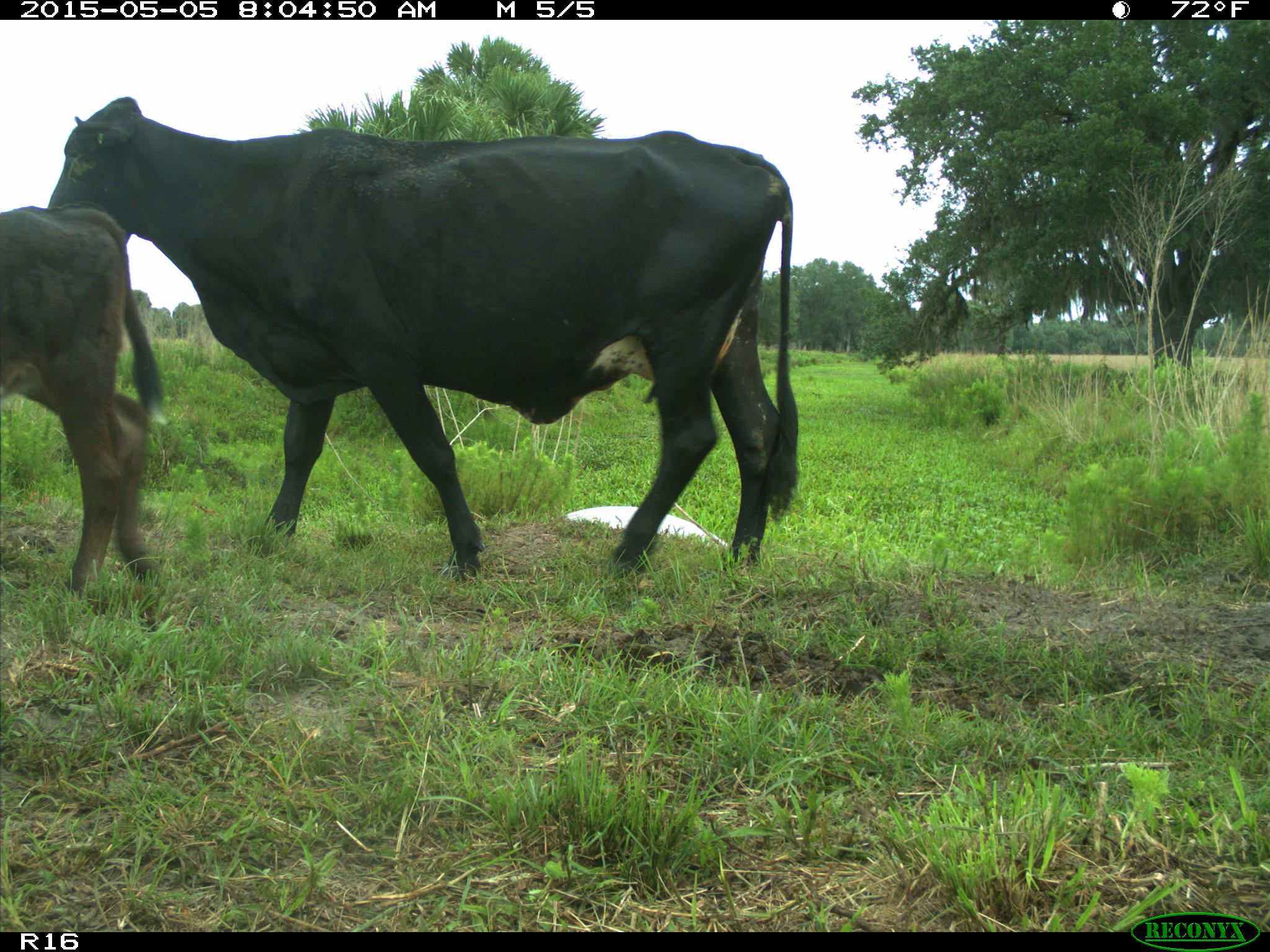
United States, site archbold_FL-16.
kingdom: Animalia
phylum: Chordata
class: Mammalia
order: Artiodactyla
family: Bovidae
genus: Bos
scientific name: Bos taurus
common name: domestic cow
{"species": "Bos taurus (domestic cow)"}